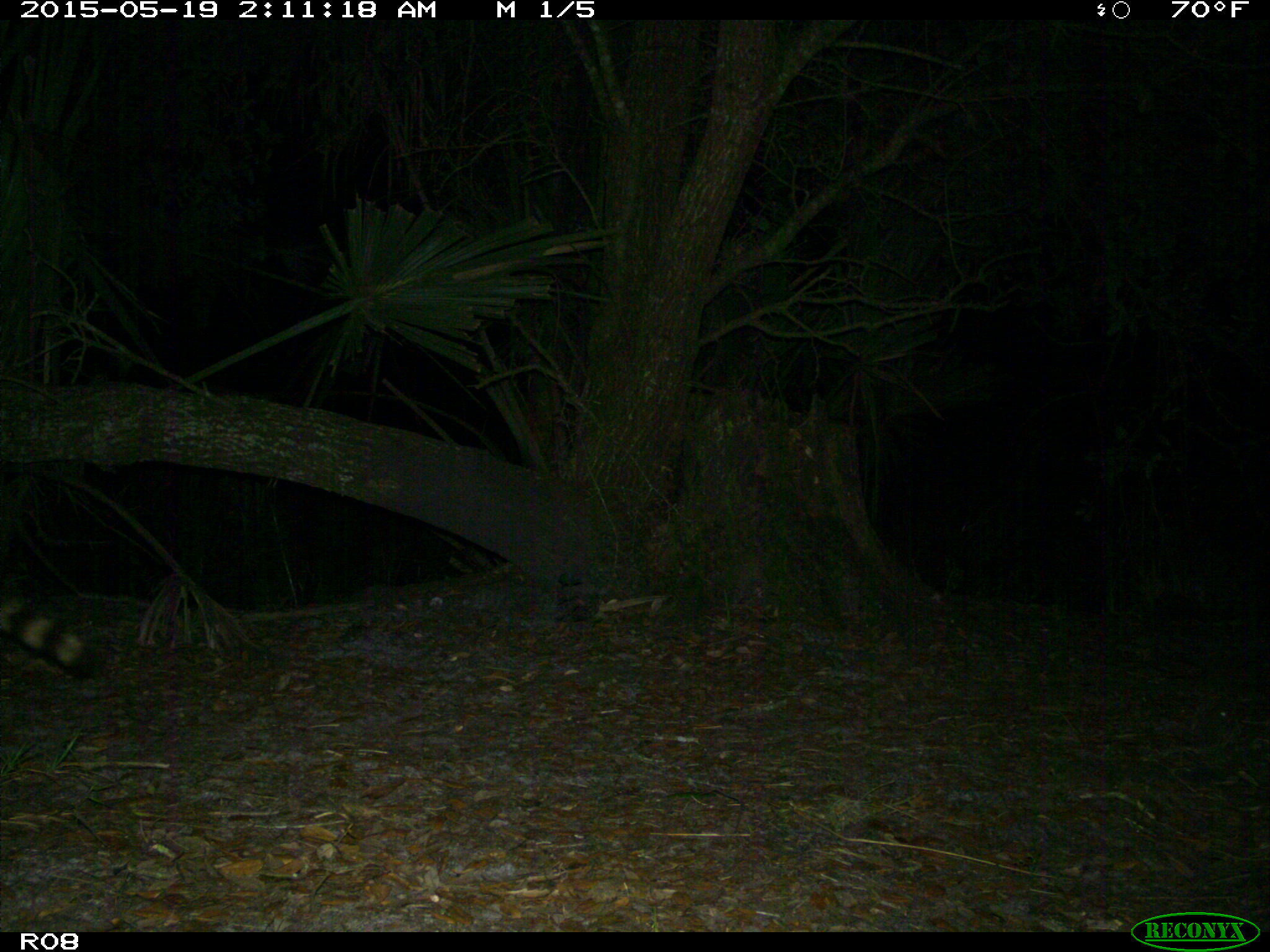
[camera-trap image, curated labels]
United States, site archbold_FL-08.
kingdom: Animalia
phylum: Chordata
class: Mammalia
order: Carnivora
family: Procyonidae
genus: Procyon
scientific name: Procyon lotor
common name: common raccoon